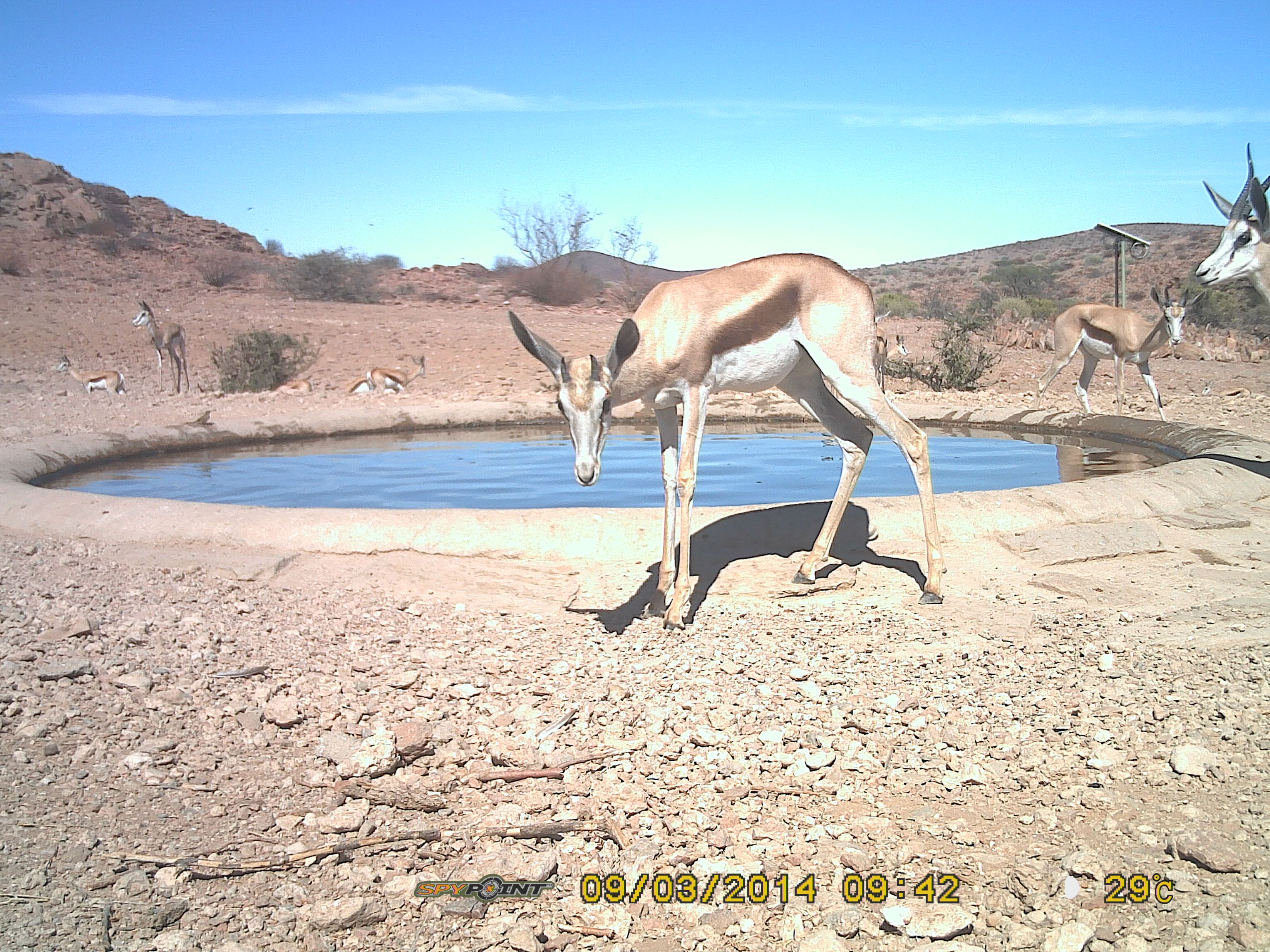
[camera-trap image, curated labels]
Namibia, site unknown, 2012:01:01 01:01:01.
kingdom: Animalia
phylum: Chordata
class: Mammalia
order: Artiodactyla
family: Bovidae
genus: Antidorcas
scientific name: Antidorcas marsupialis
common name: springbok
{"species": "Antidorcas marsupialis (springbok)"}